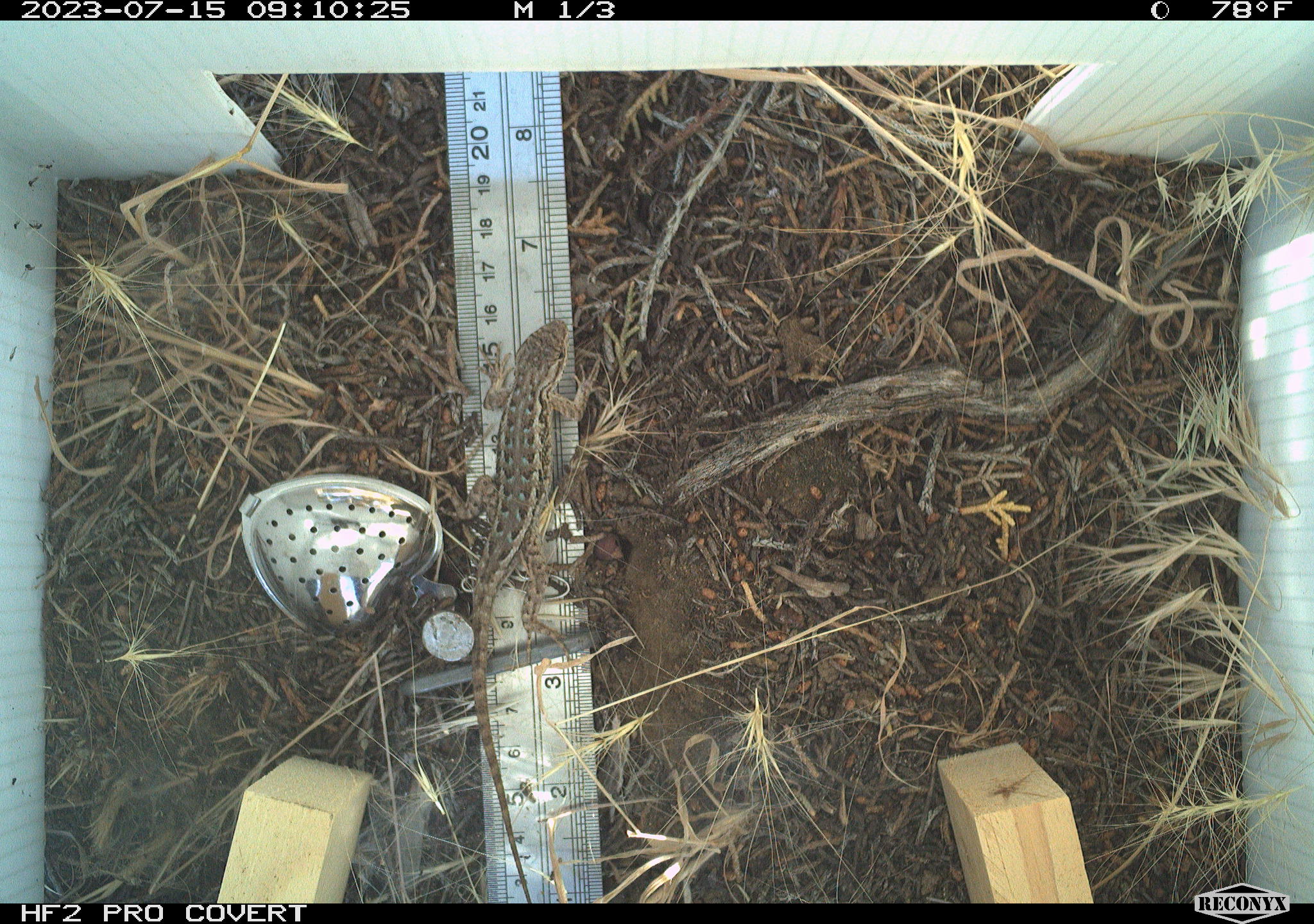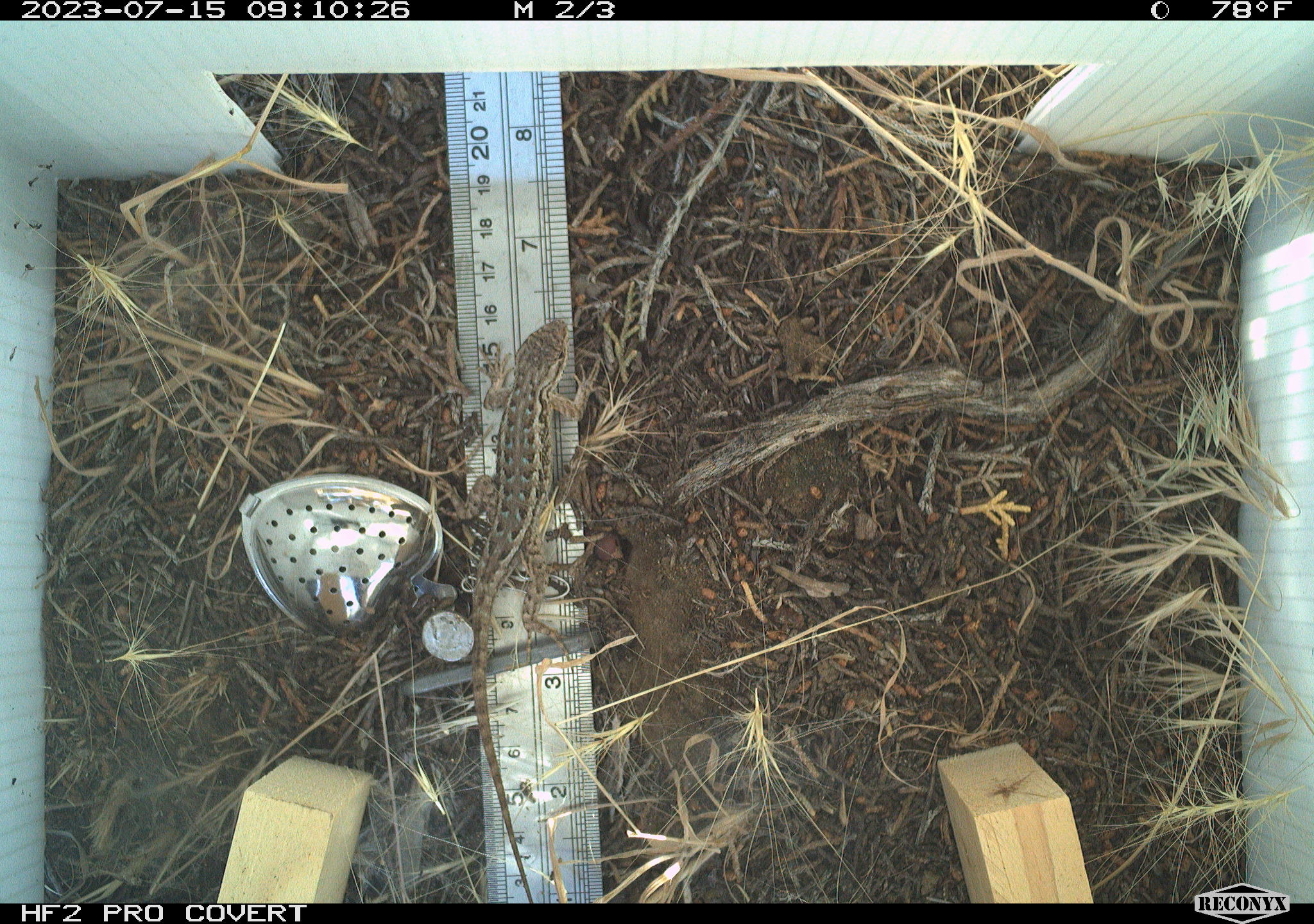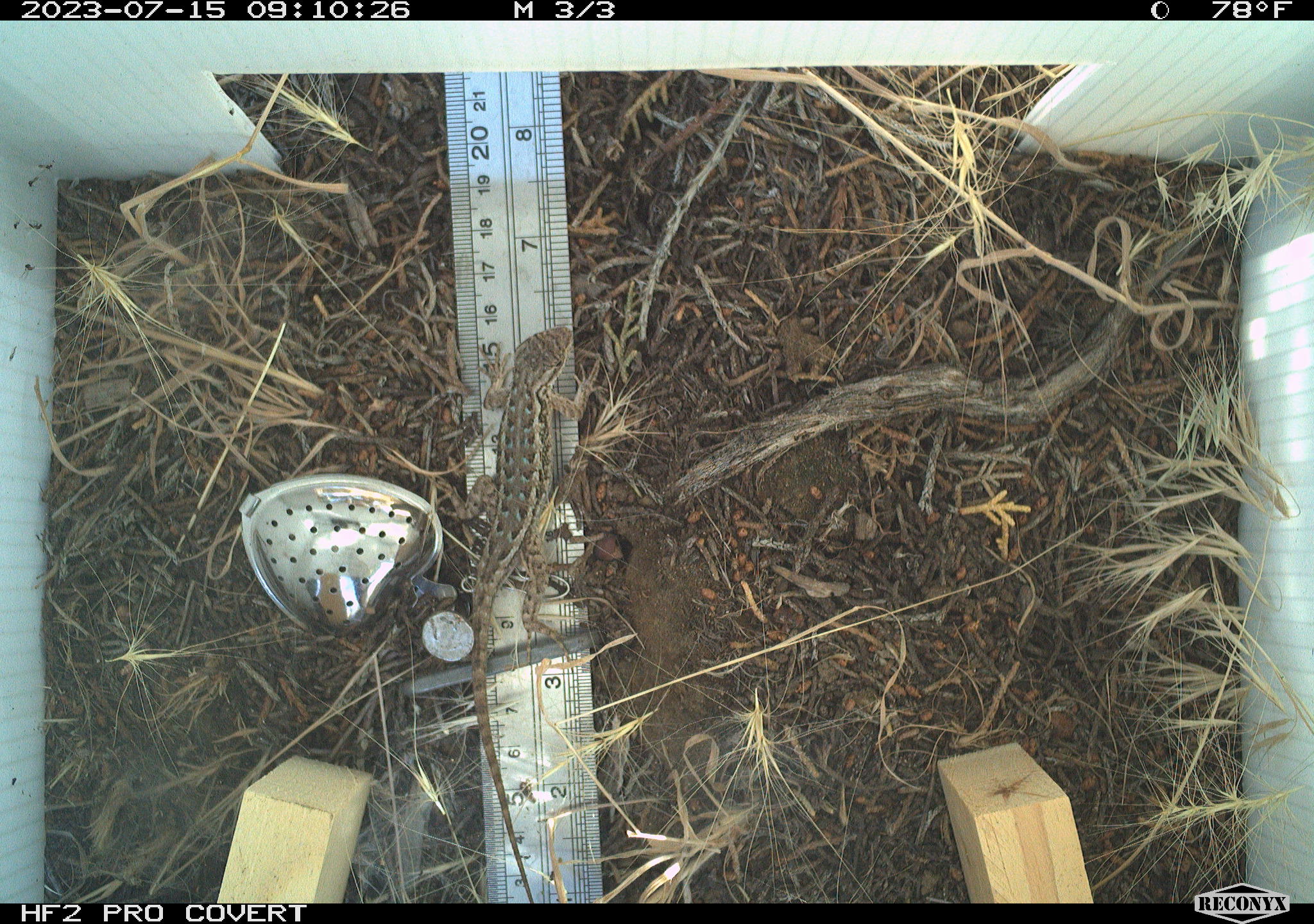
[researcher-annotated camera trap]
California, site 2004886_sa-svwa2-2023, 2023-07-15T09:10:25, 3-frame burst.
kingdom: Animalia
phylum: Chordata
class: Reptilia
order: Squamata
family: Phrynosomatidae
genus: Sceloporus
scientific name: Sceloporus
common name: spiny lizards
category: sceloporus species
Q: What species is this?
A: Sceloporus species (spiny lizards) (Sceloporus).